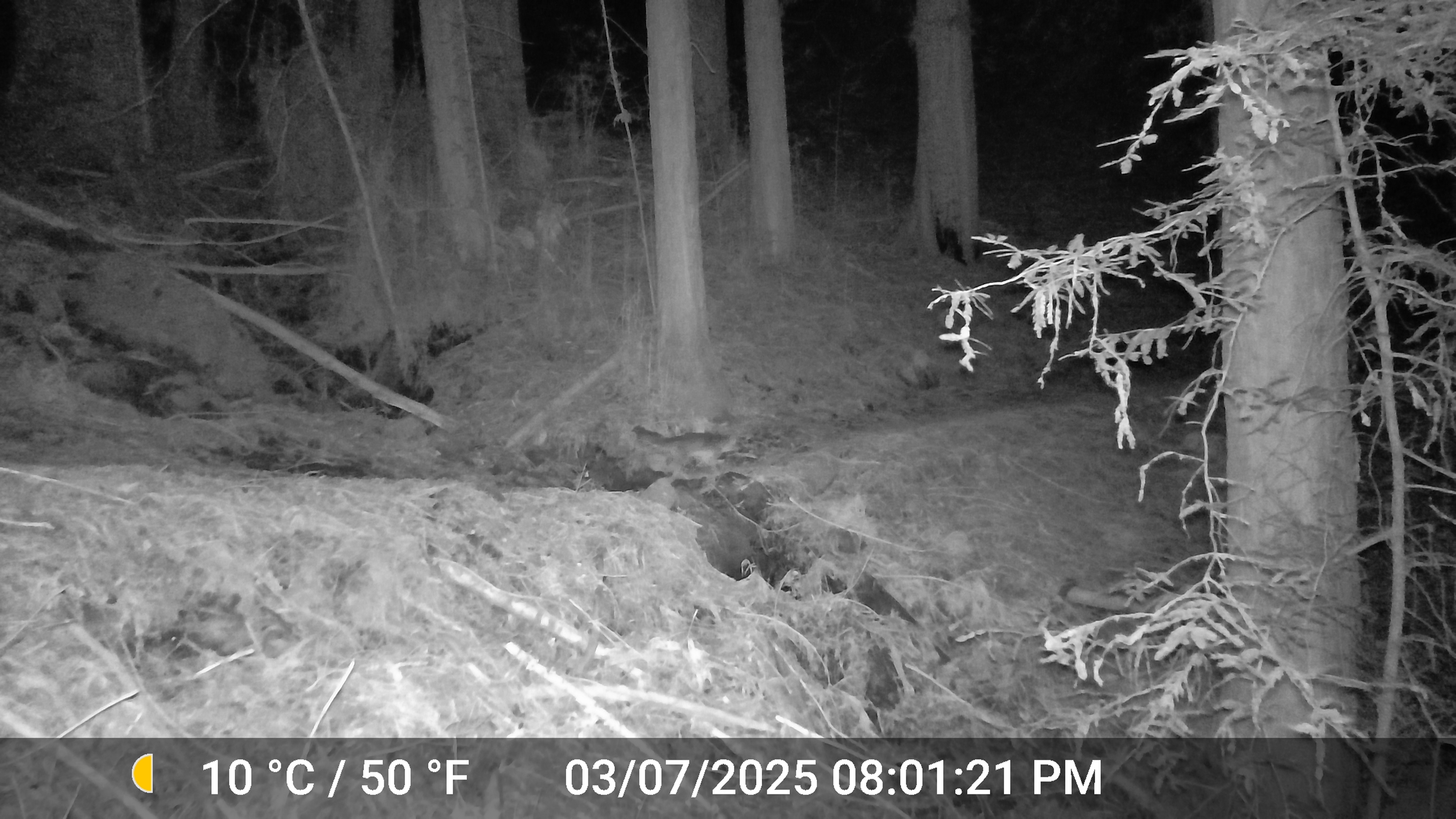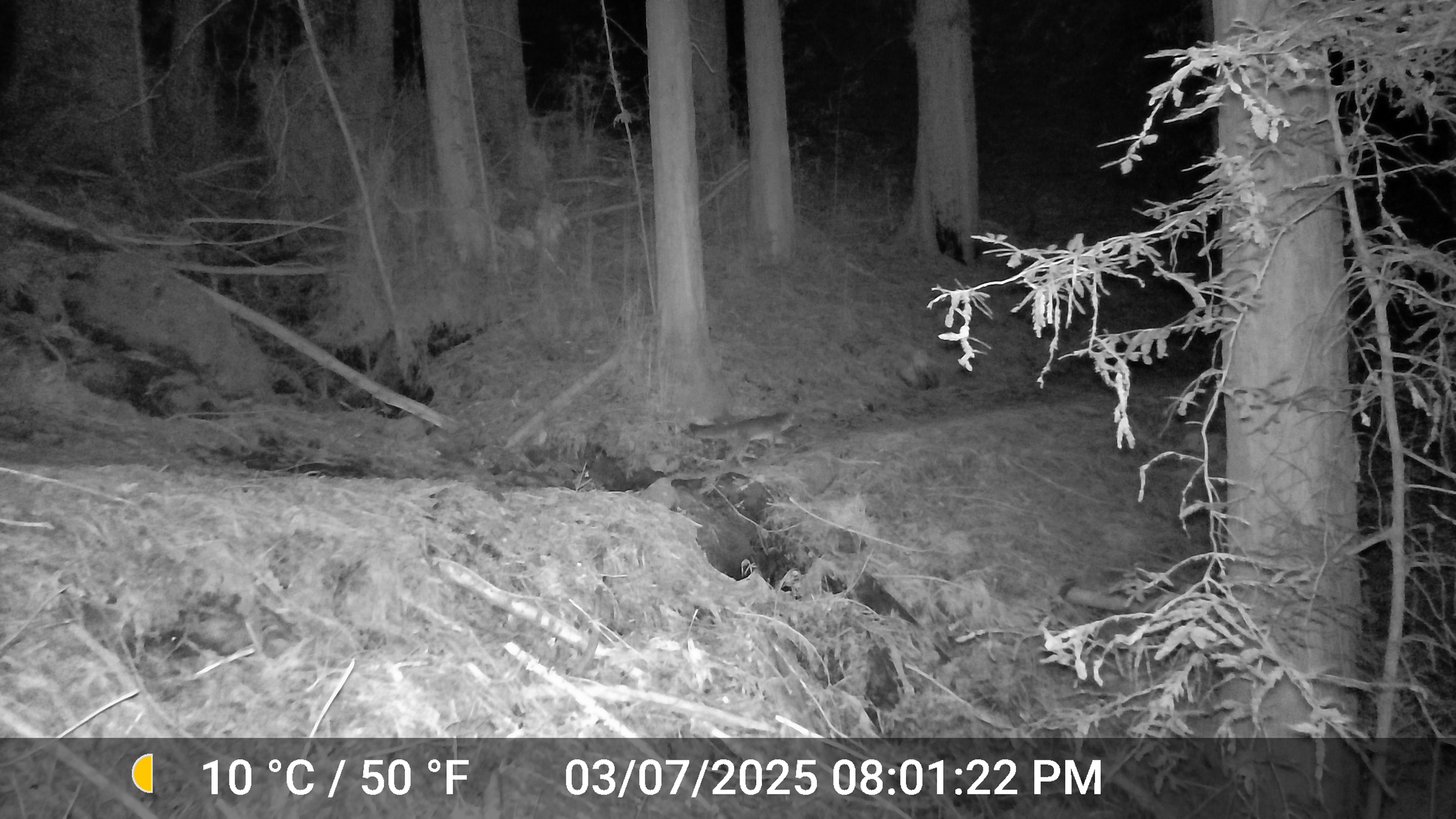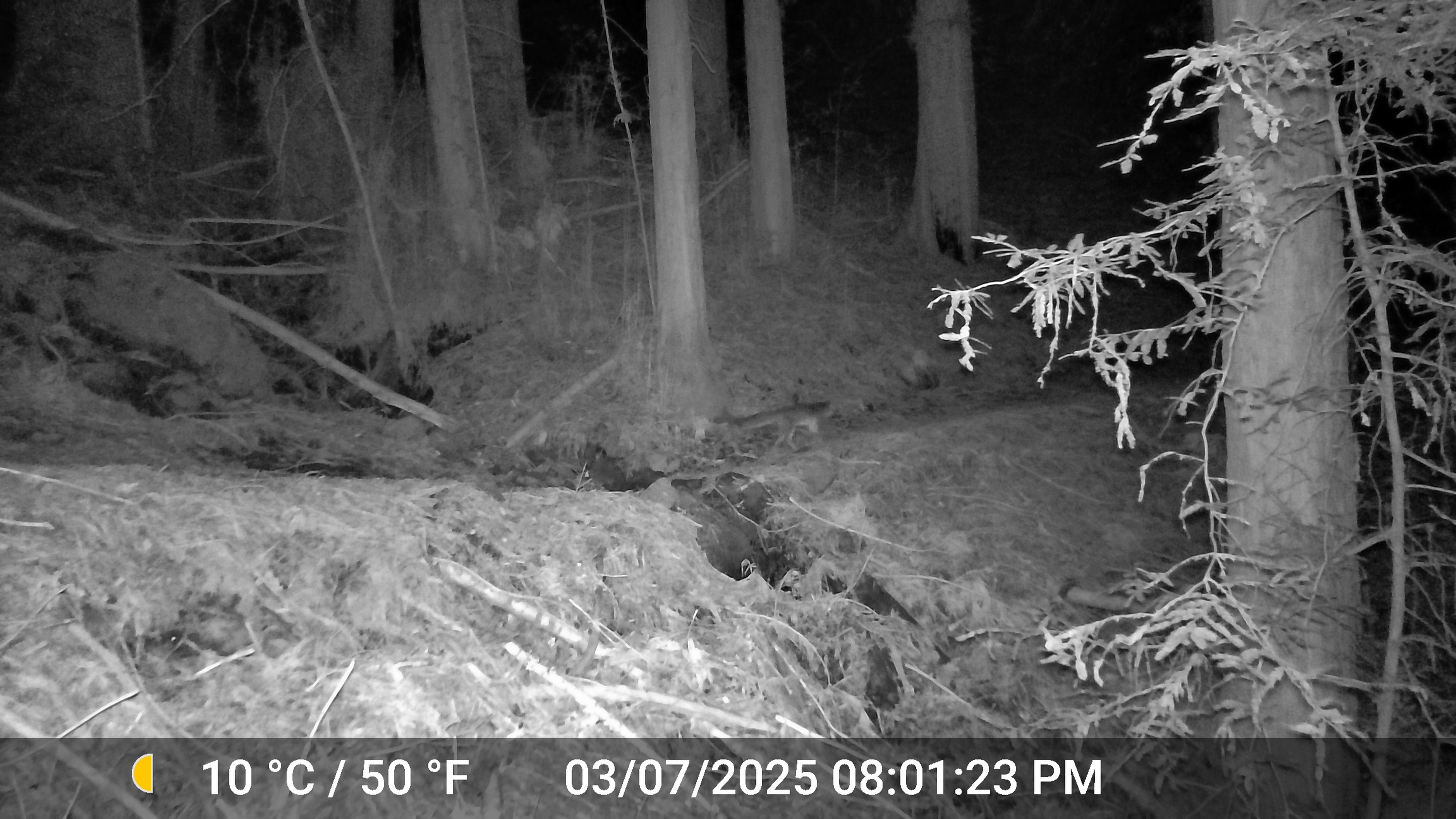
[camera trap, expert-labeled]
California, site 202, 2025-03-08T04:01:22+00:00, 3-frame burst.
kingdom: Animalia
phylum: Chordata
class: Mammalia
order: Carnivora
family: Canidae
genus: Urocyon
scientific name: Urocyon cinereoargenteus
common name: gray fox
Gray fox (Urocyon cinereoargenteus).